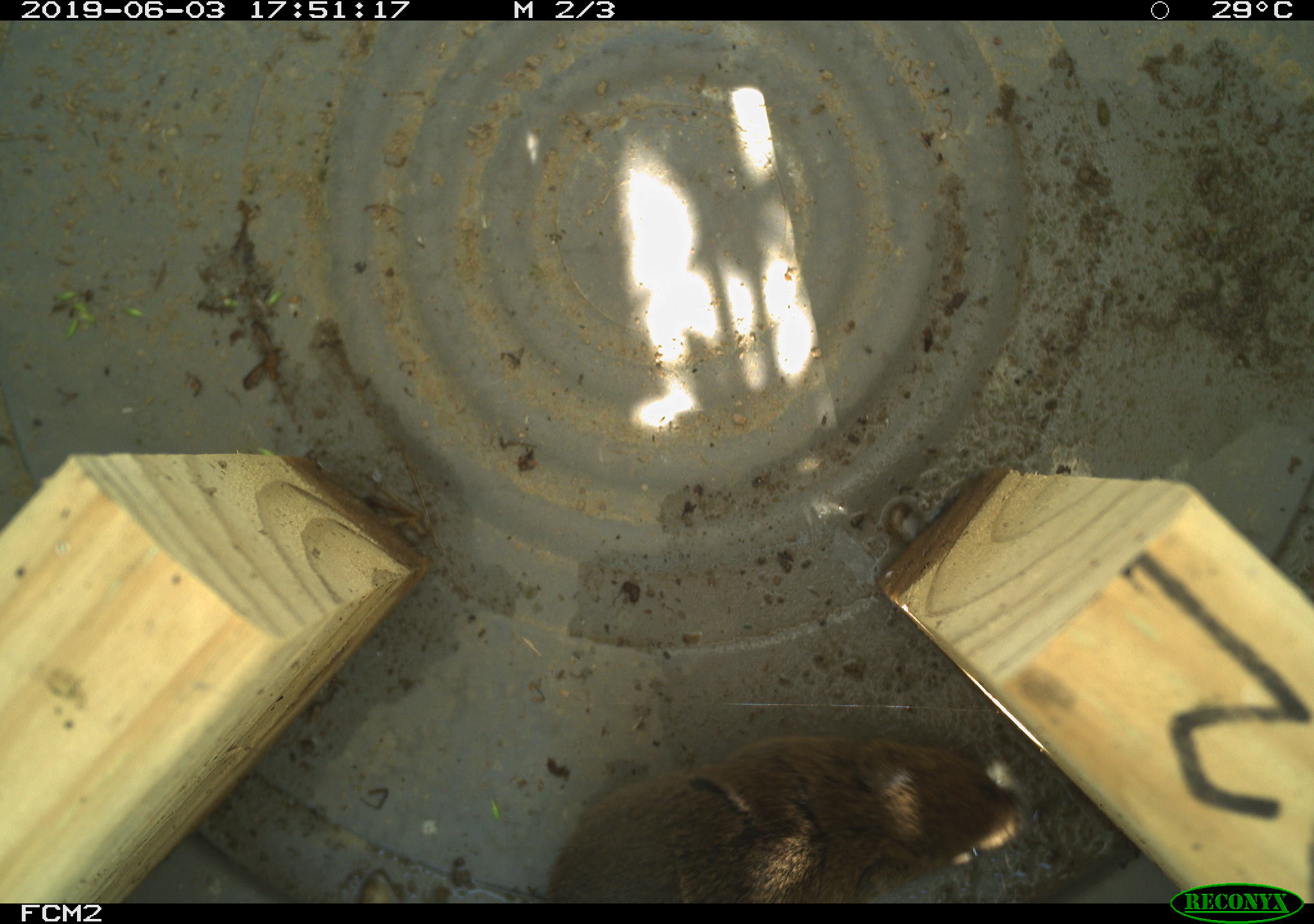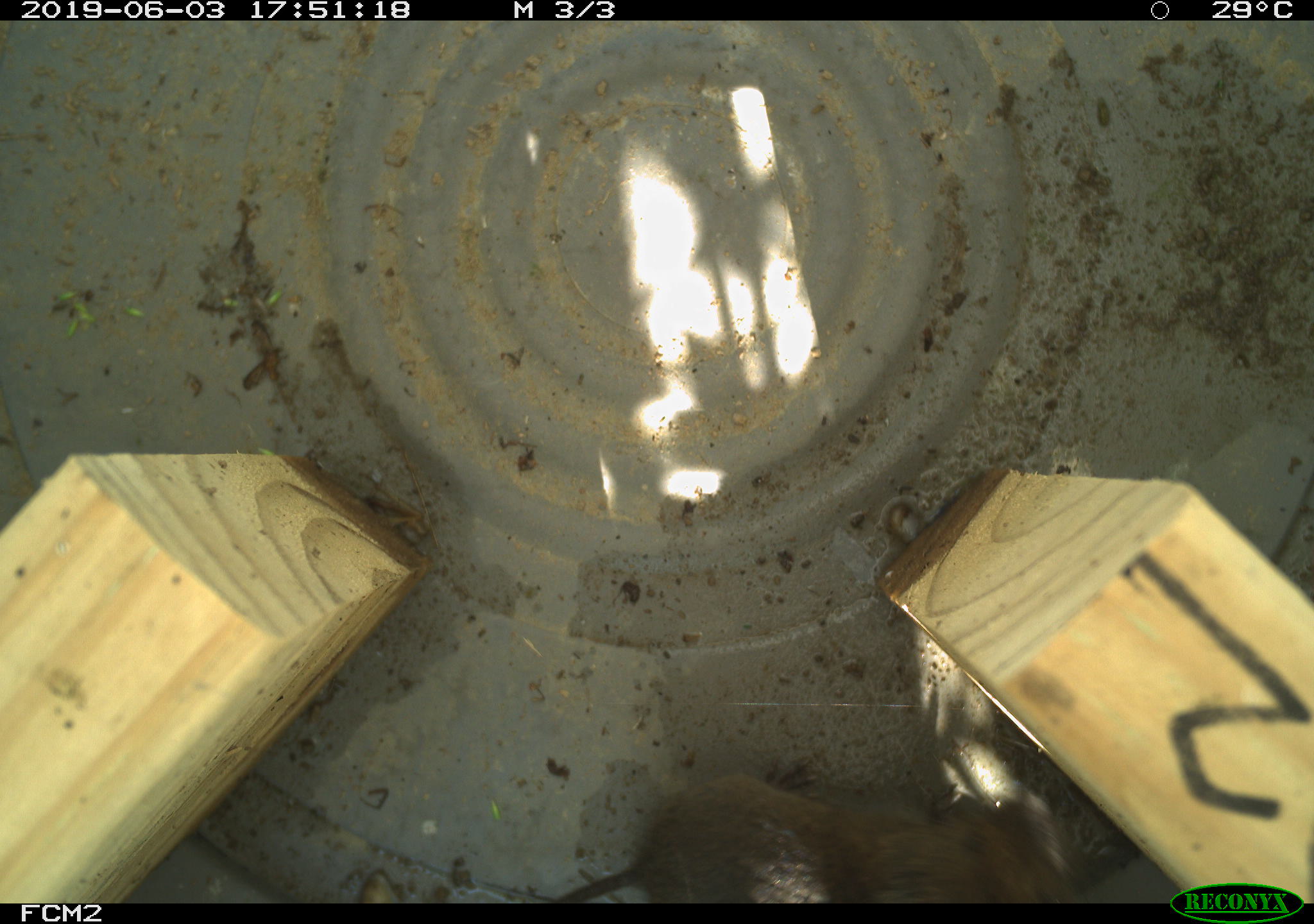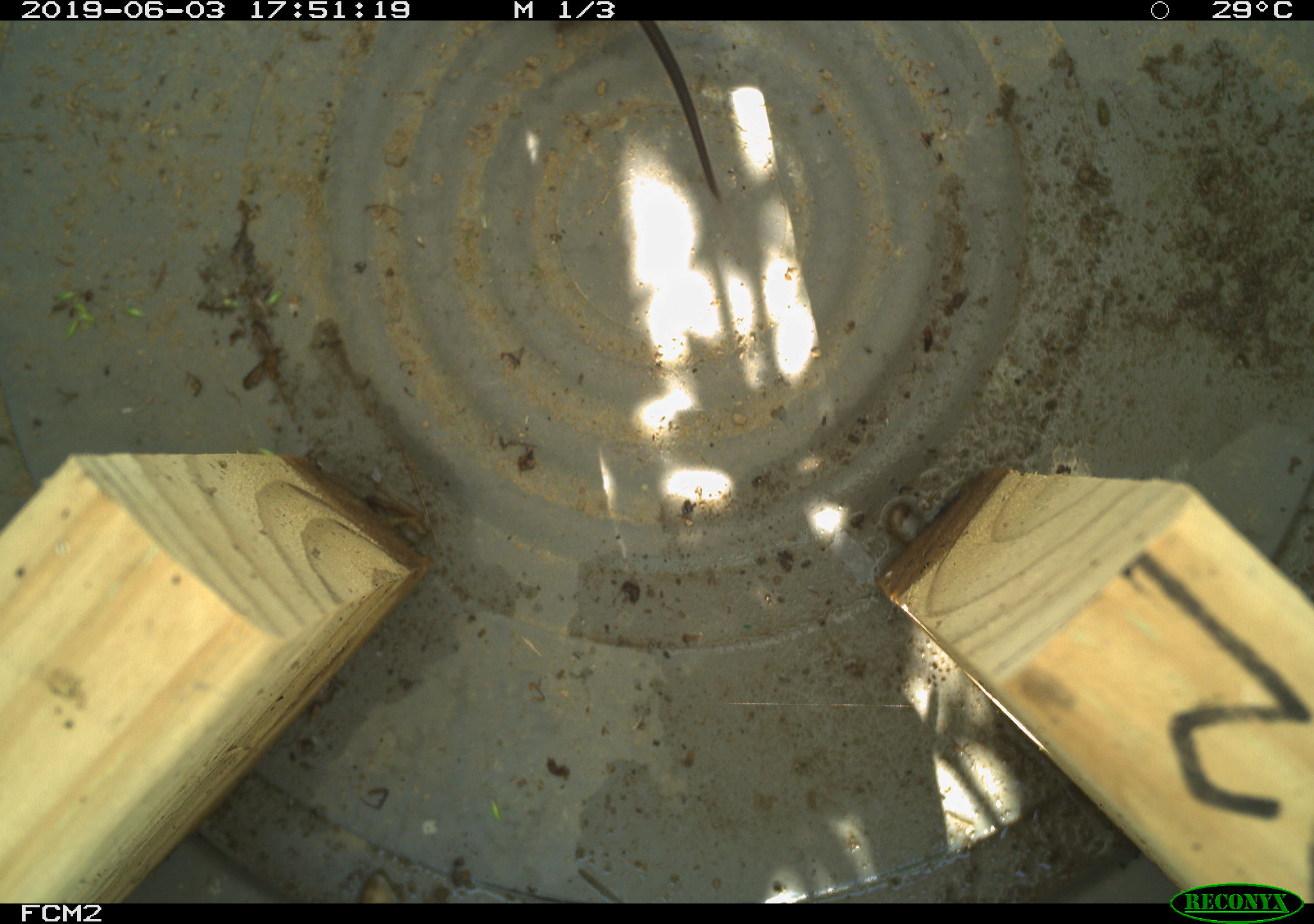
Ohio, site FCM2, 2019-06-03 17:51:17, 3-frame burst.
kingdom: Animalia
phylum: Chordata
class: Mammalia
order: Rodentia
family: Cricetidae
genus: Microtus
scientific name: Microtus pennsylvanicus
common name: meadow vole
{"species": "meadow vole (Microtus pennsylvanicus)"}